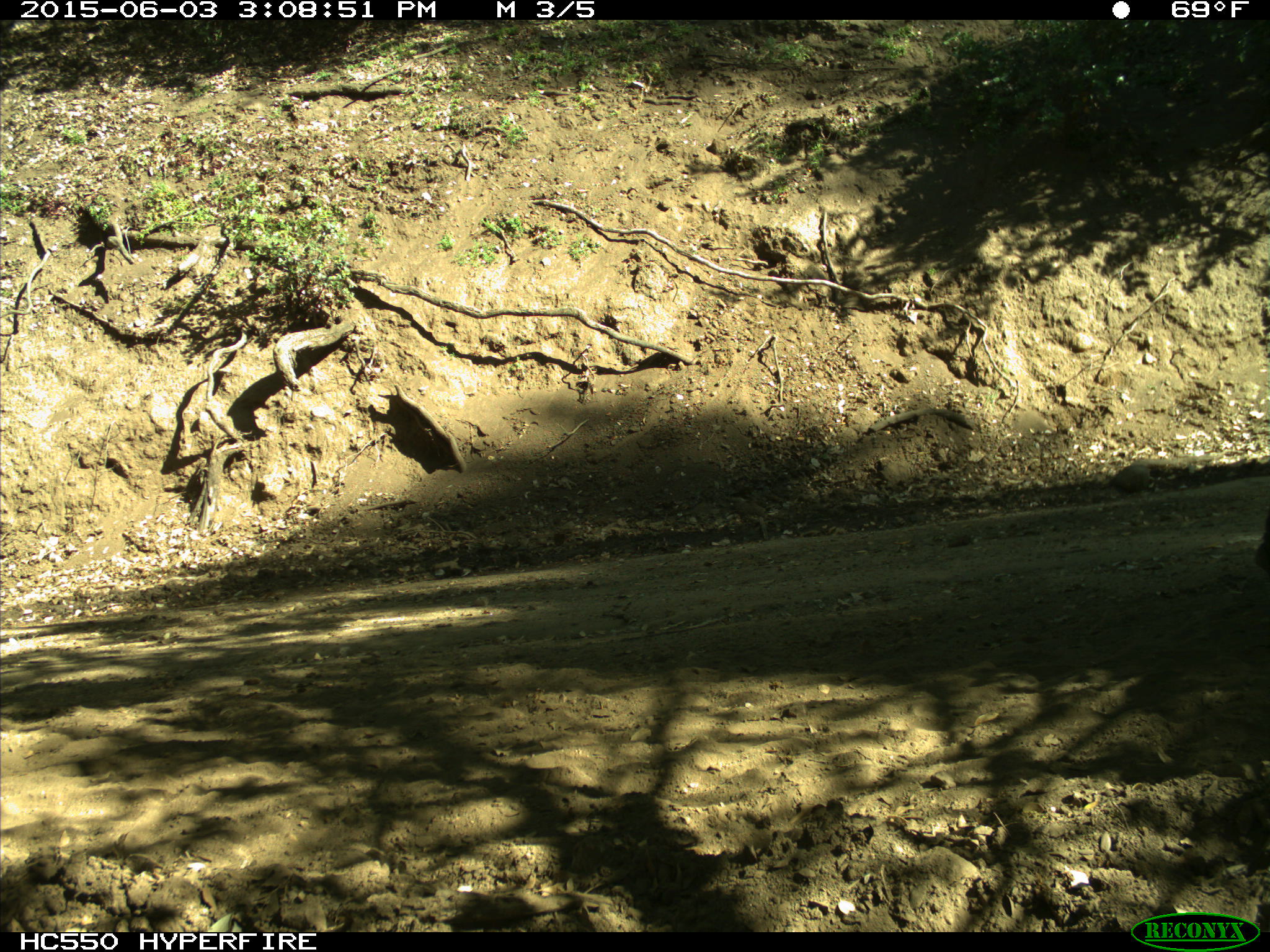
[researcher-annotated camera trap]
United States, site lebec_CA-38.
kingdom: Animalia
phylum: Chordata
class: Mammalia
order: Artiodactyla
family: Bovidae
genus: Bos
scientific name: Bos taurus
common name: domestic cow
Bos taurus (domestic cow).